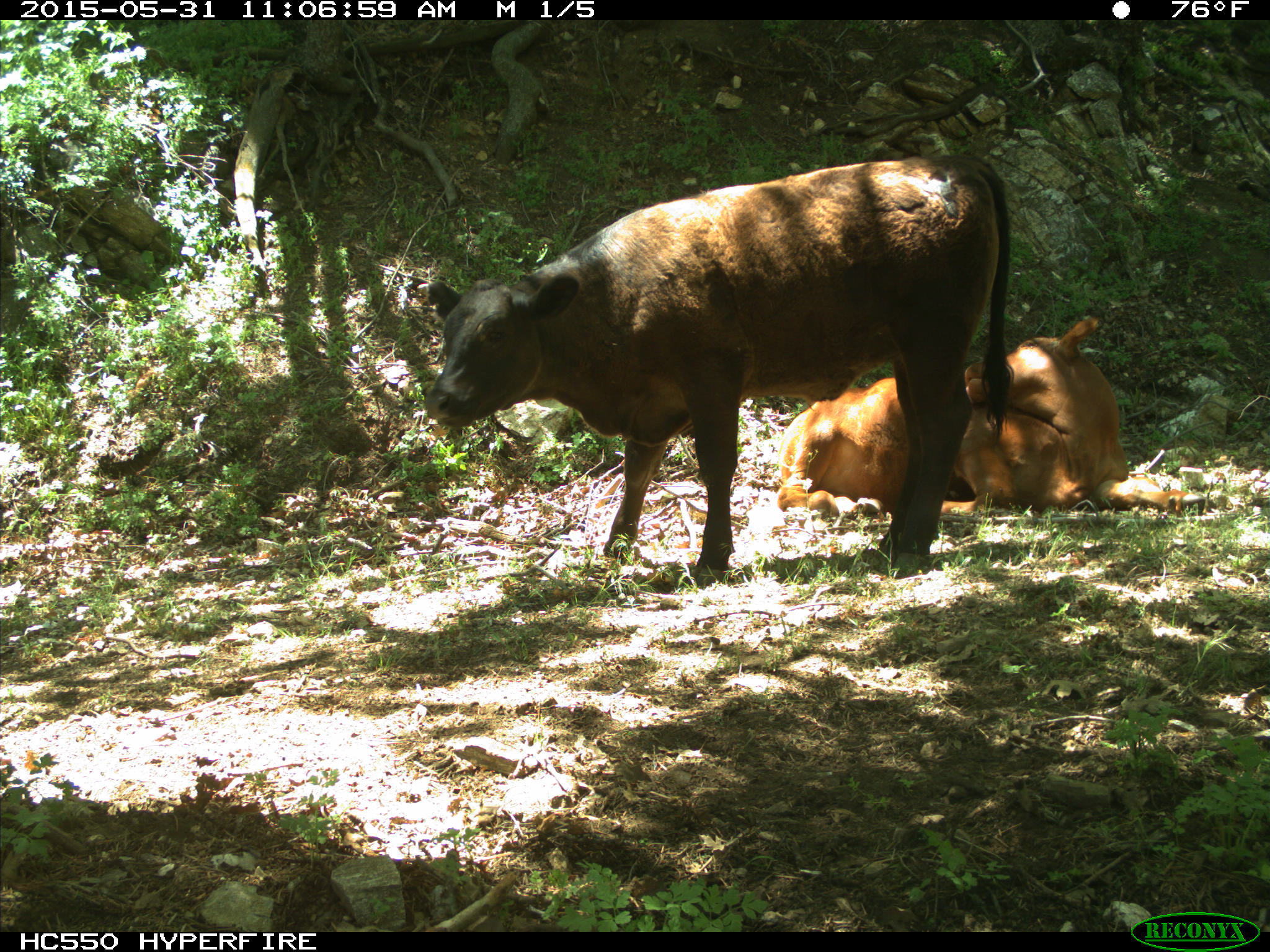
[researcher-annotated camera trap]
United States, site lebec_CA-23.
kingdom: Animalia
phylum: Chordata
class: Mammalia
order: Artiodactyla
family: Bovidae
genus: Bos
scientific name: Bos taurus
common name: domestic cow